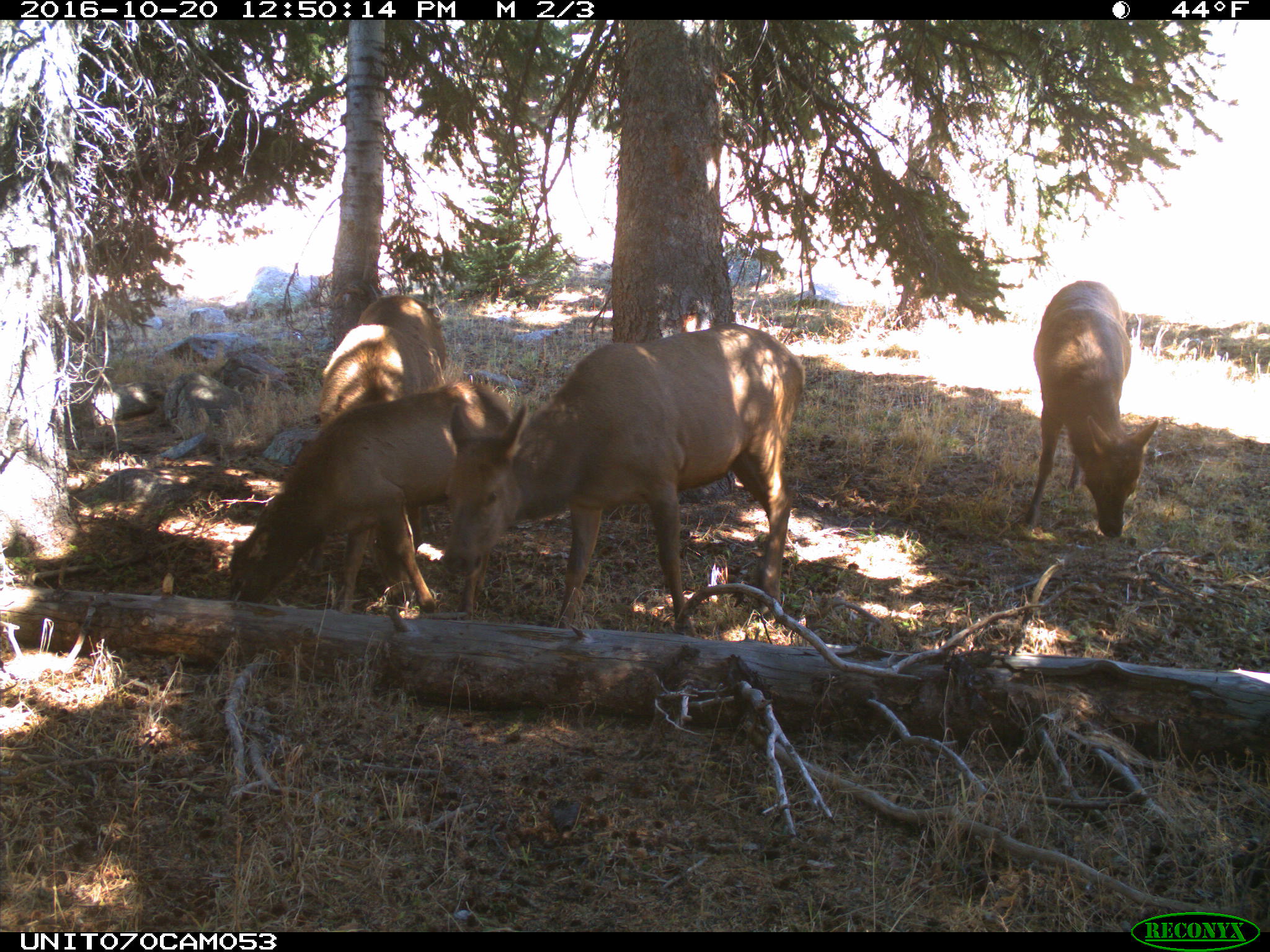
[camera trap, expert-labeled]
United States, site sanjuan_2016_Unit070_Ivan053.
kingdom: Animalia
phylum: Chordata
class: Mammalia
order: Artiodactyla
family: Cervidae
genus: Cervus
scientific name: Cervus elaphus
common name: red deer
Cervus elaphus (red deer).